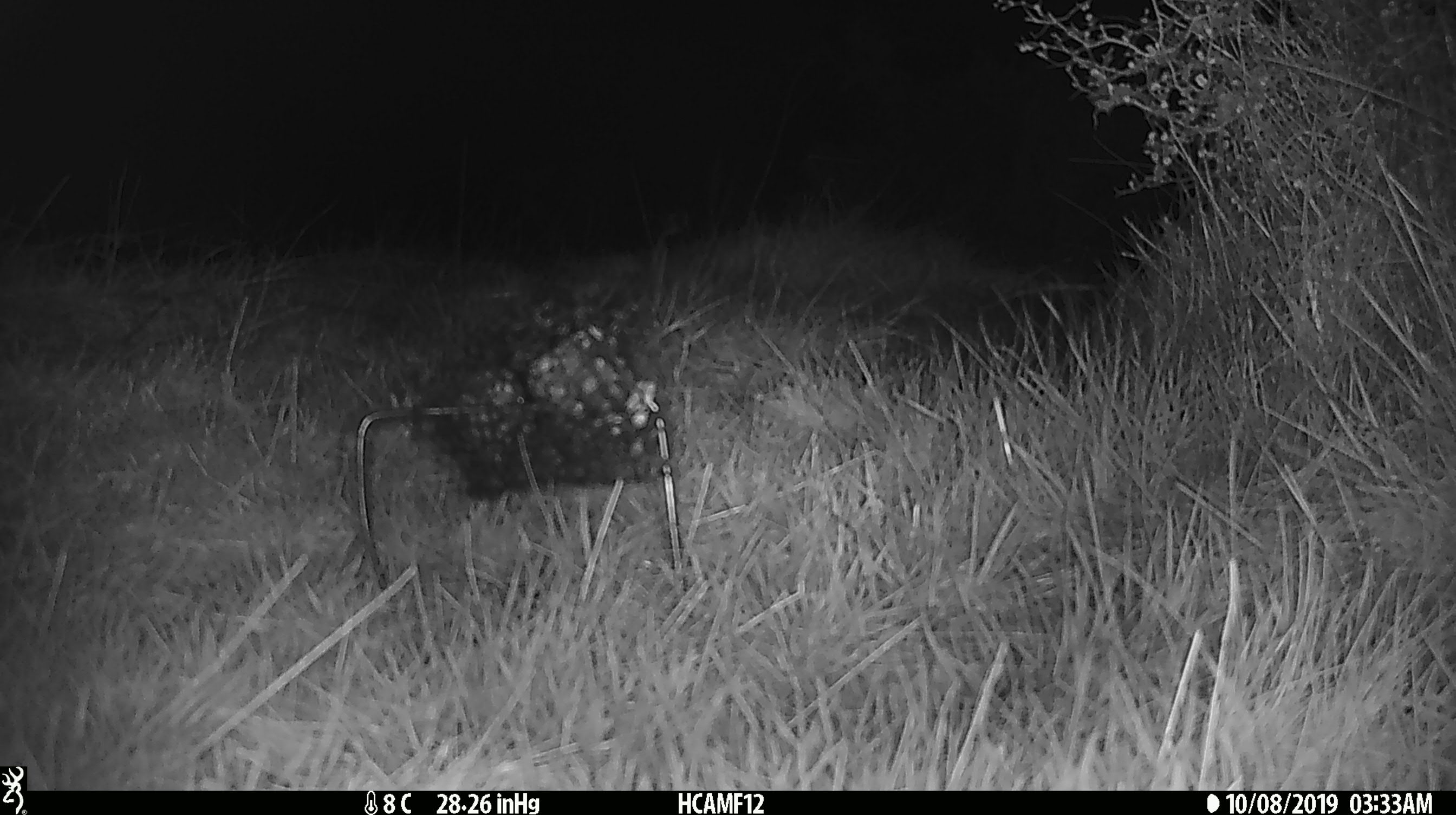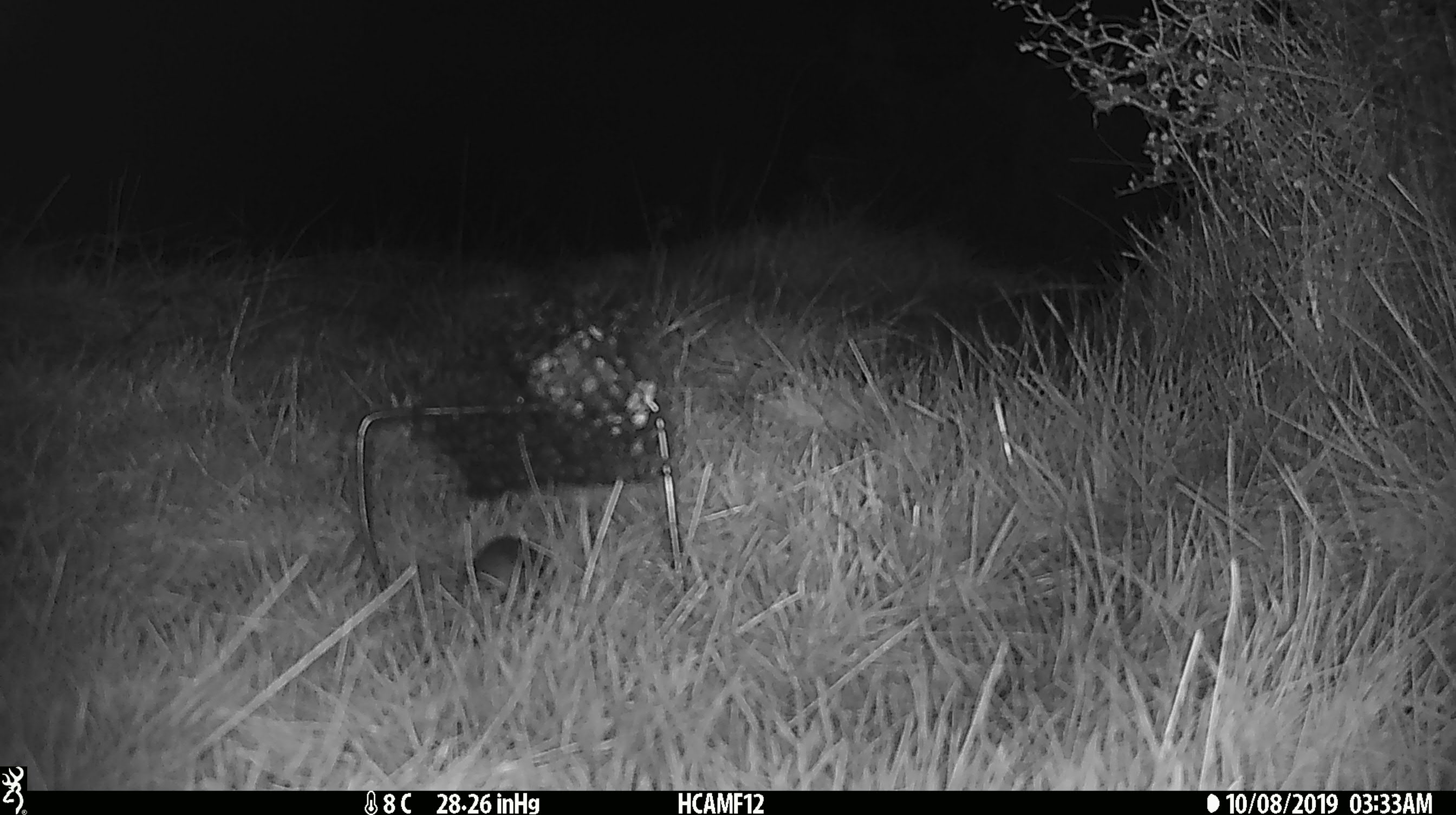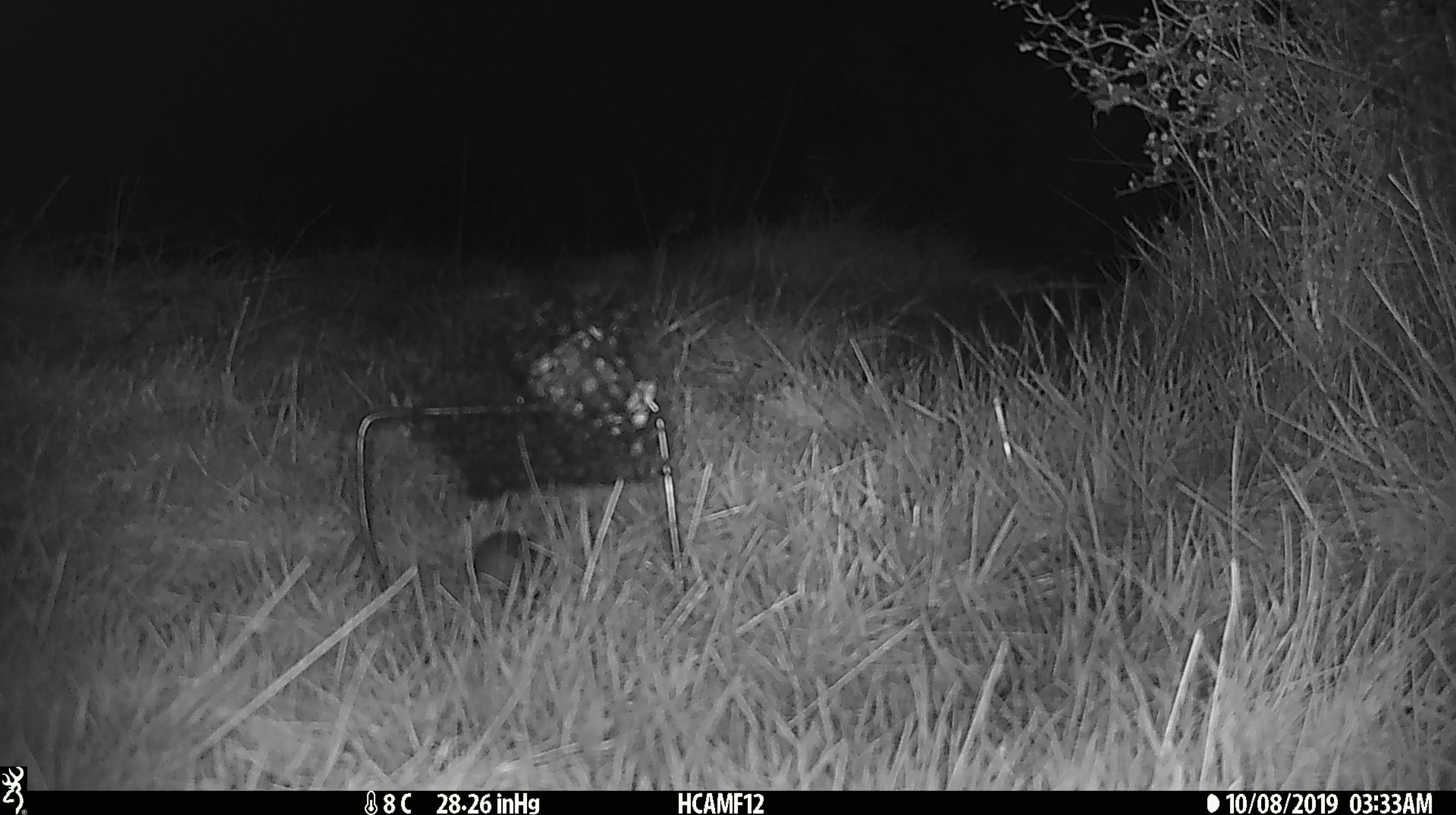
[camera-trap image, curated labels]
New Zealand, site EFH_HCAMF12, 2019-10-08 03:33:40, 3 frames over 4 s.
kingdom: Animalia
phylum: Chordata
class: Mammalia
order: Rodentia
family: Muridae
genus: Mus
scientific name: Mus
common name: mouse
Mouse (Mus).